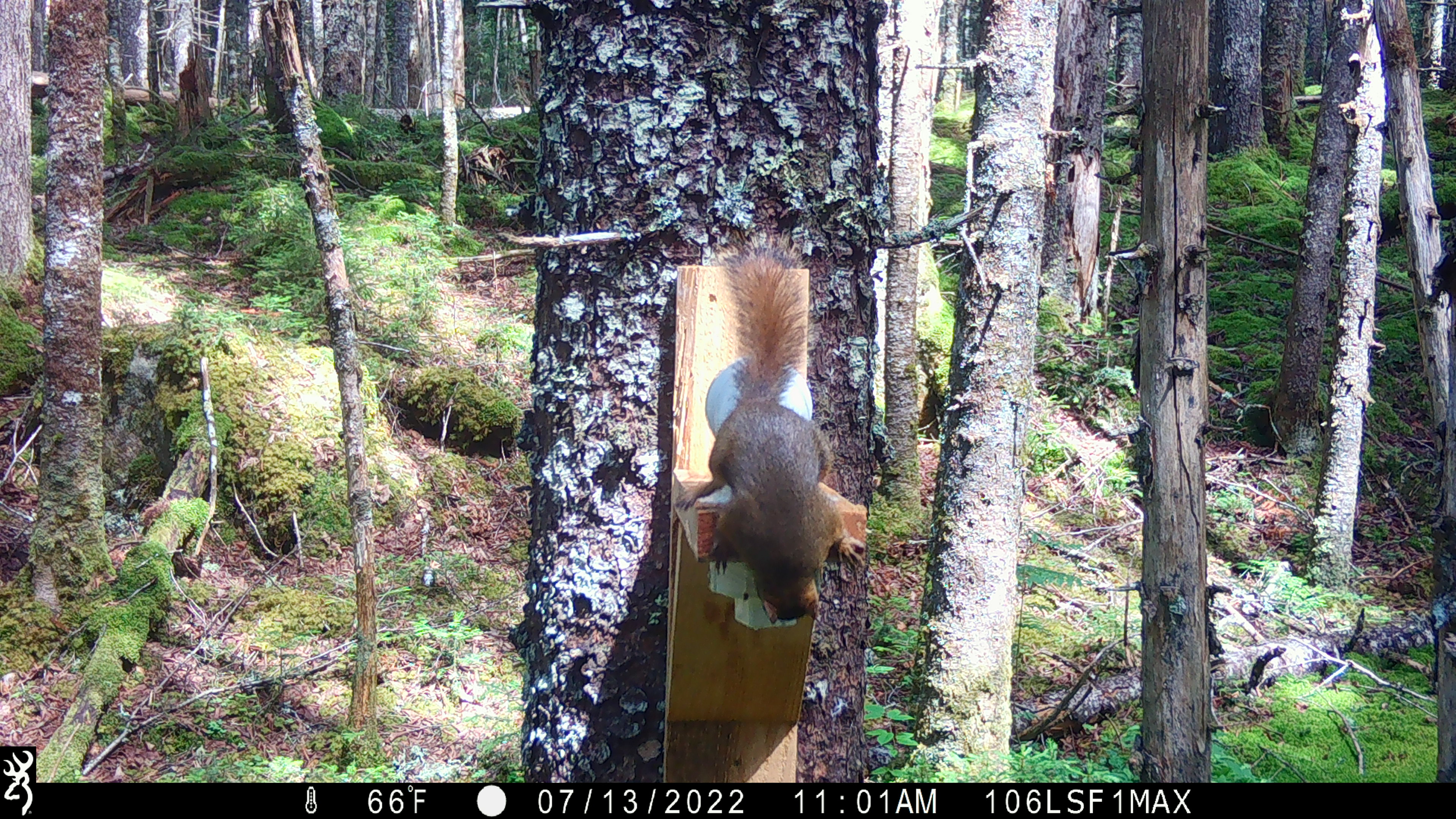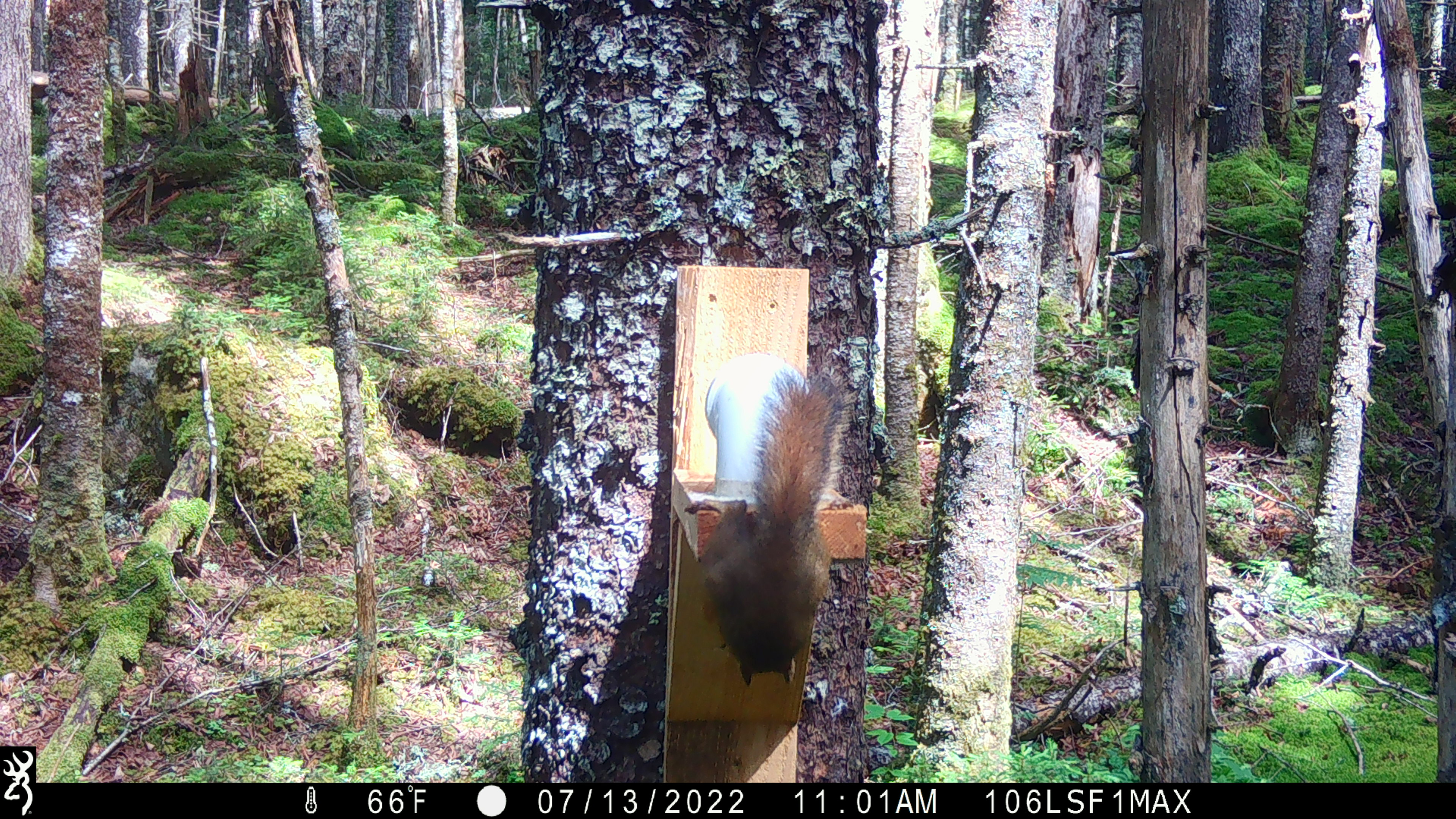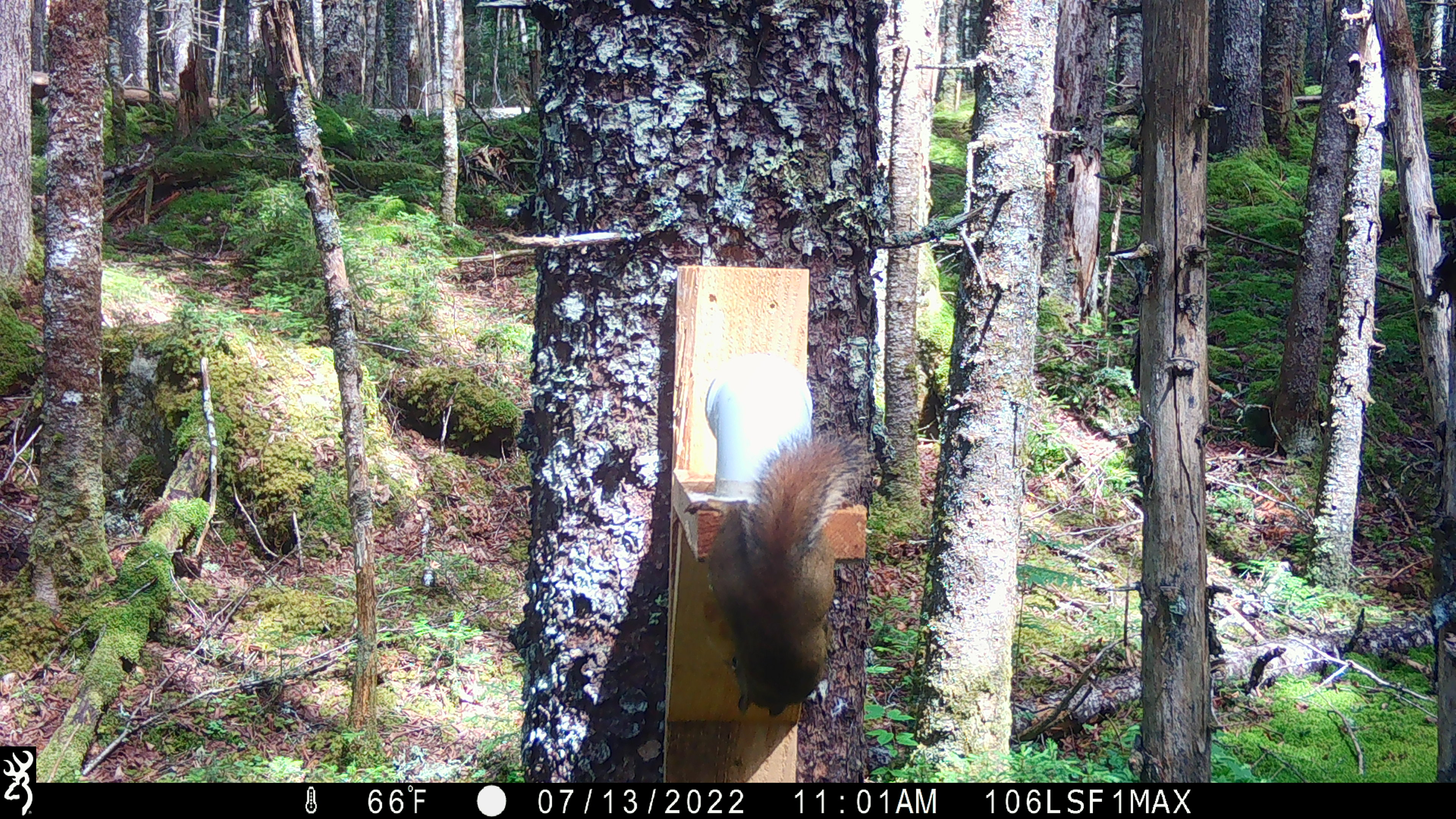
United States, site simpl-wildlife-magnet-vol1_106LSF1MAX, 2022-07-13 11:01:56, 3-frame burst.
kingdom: Animalia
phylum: Chordata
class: Mammalia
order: Rodentia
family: Sciuridae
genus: Tamiasciurus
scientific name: Tamiasciurus hudsonicus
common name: red squirrel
Red squirrel (Tamiasciurus hudsonicus).